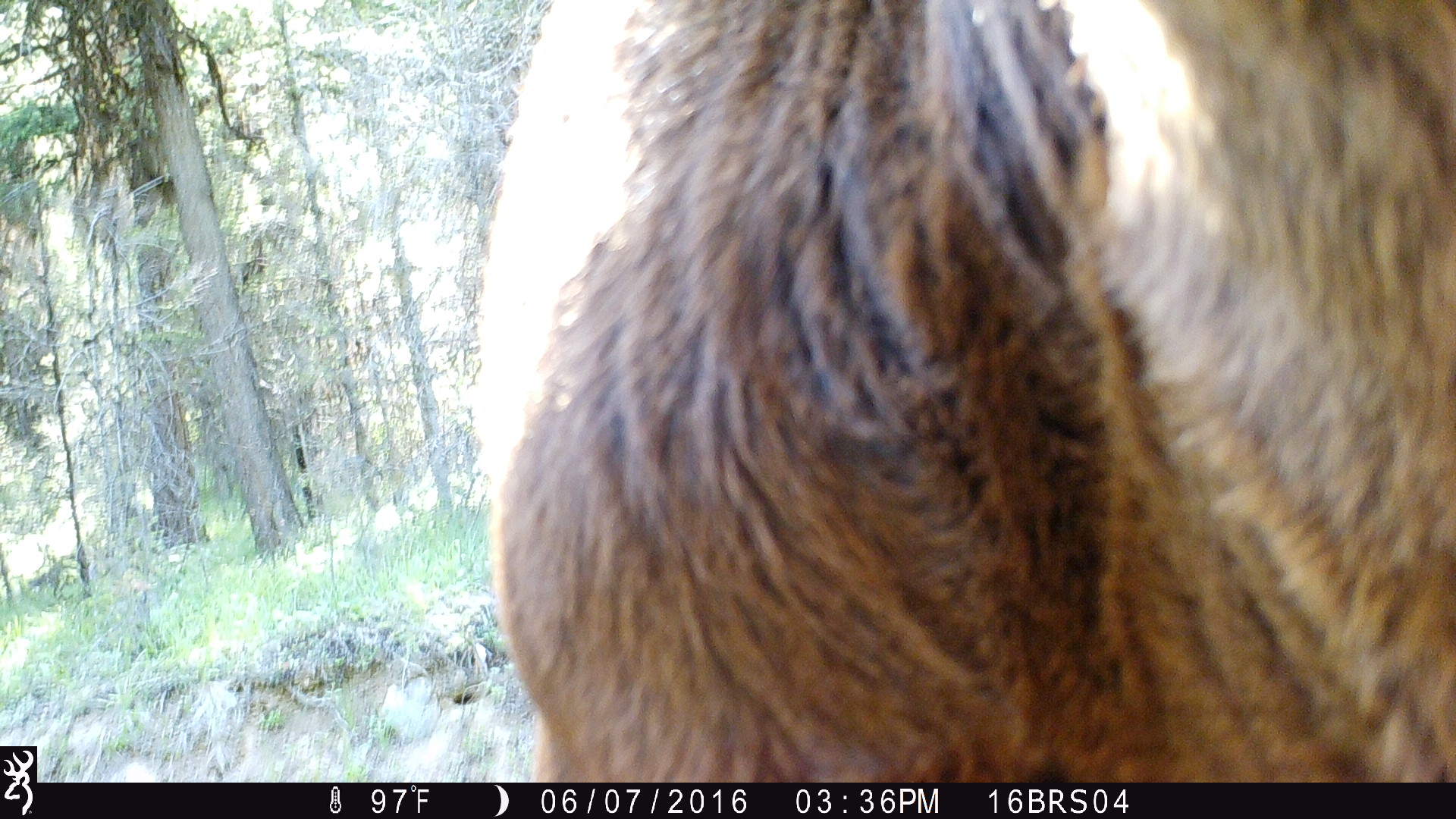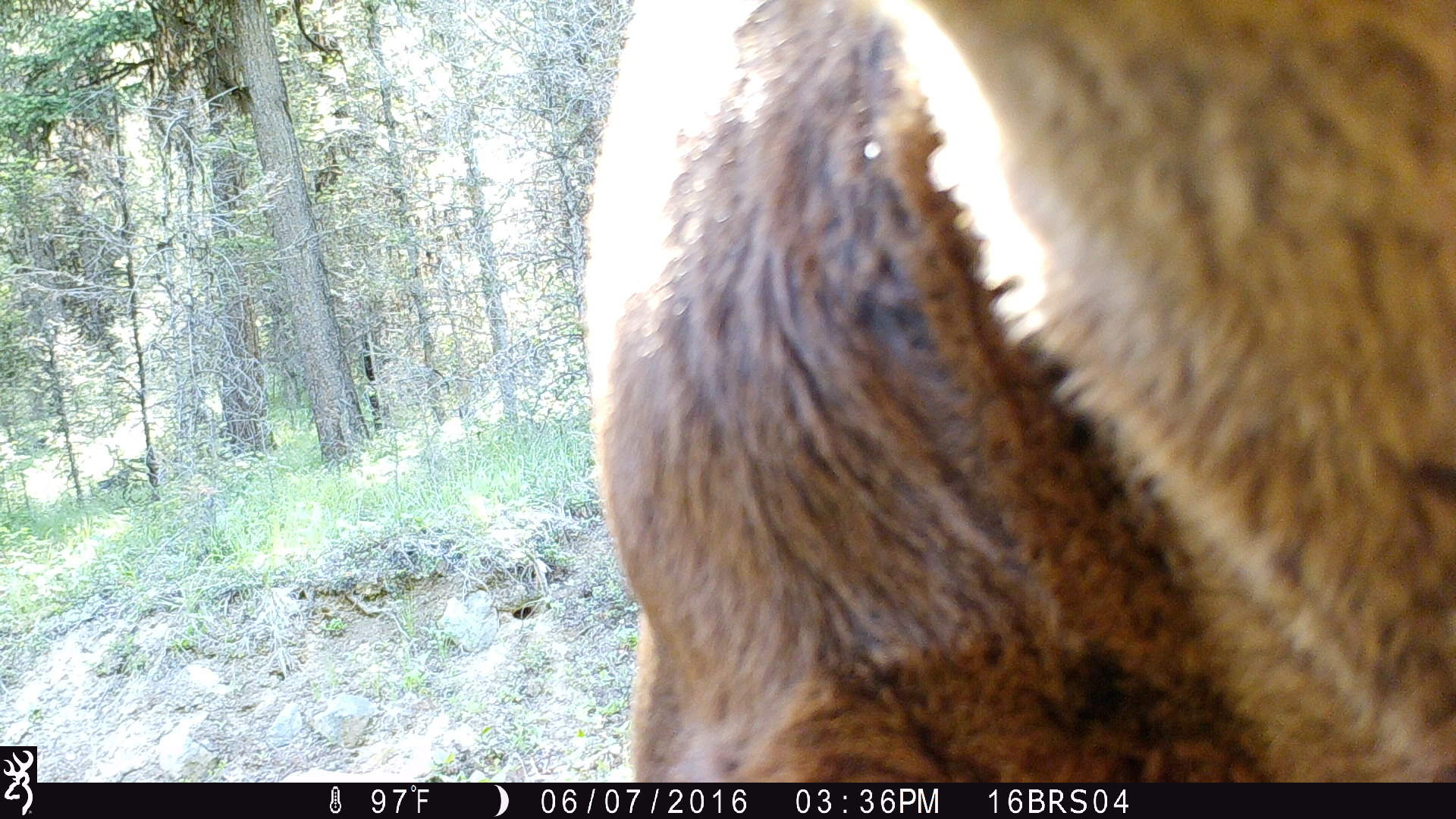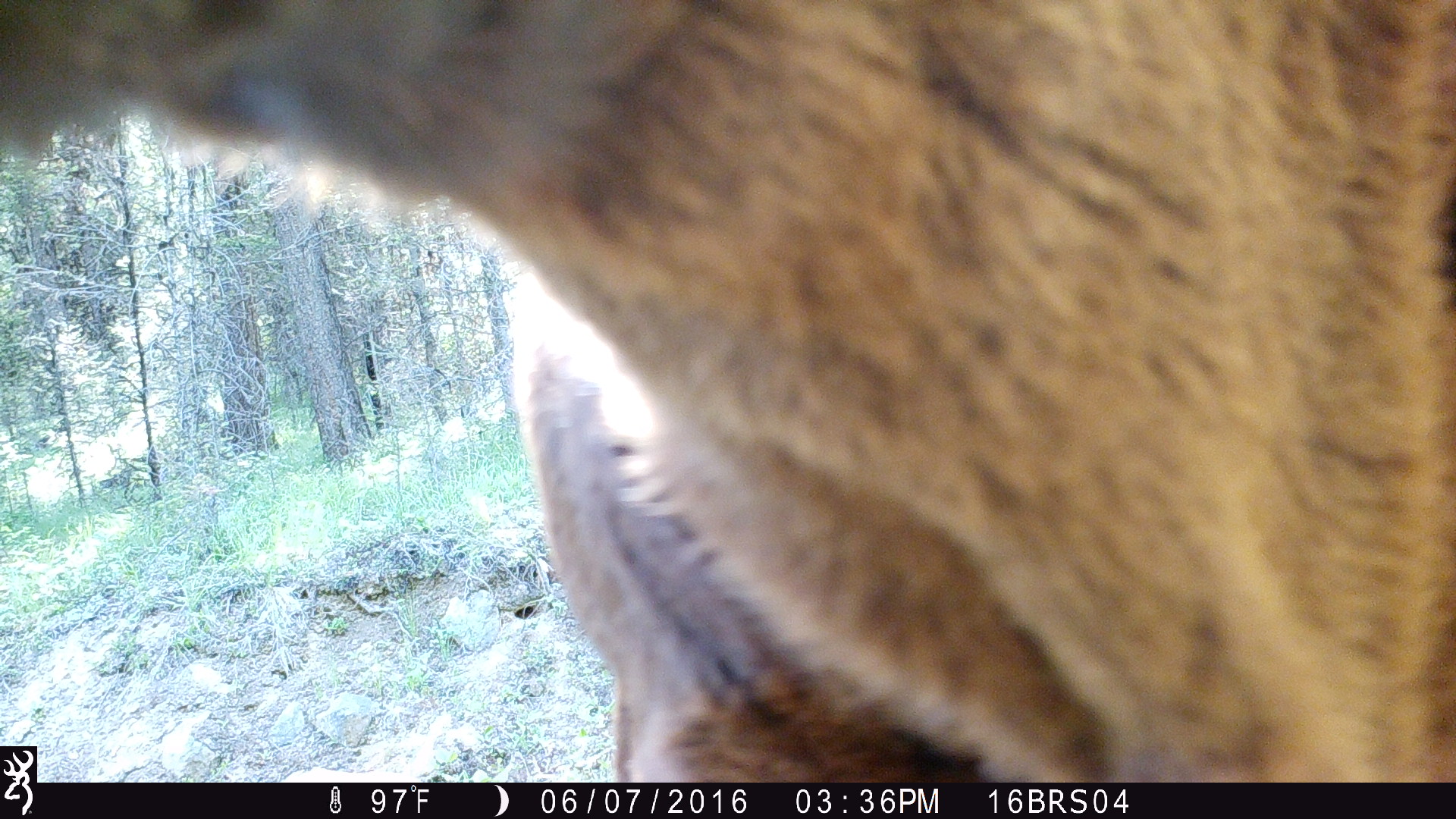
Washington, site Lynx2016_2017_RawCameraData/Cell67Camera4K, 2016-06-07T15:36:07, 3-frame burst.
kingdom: Animalia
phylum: Chordata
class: Mammalia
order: Artiodactyla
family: Bovidae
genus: Bos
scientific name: Bos taurus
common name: domestic cattle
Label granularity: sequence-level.